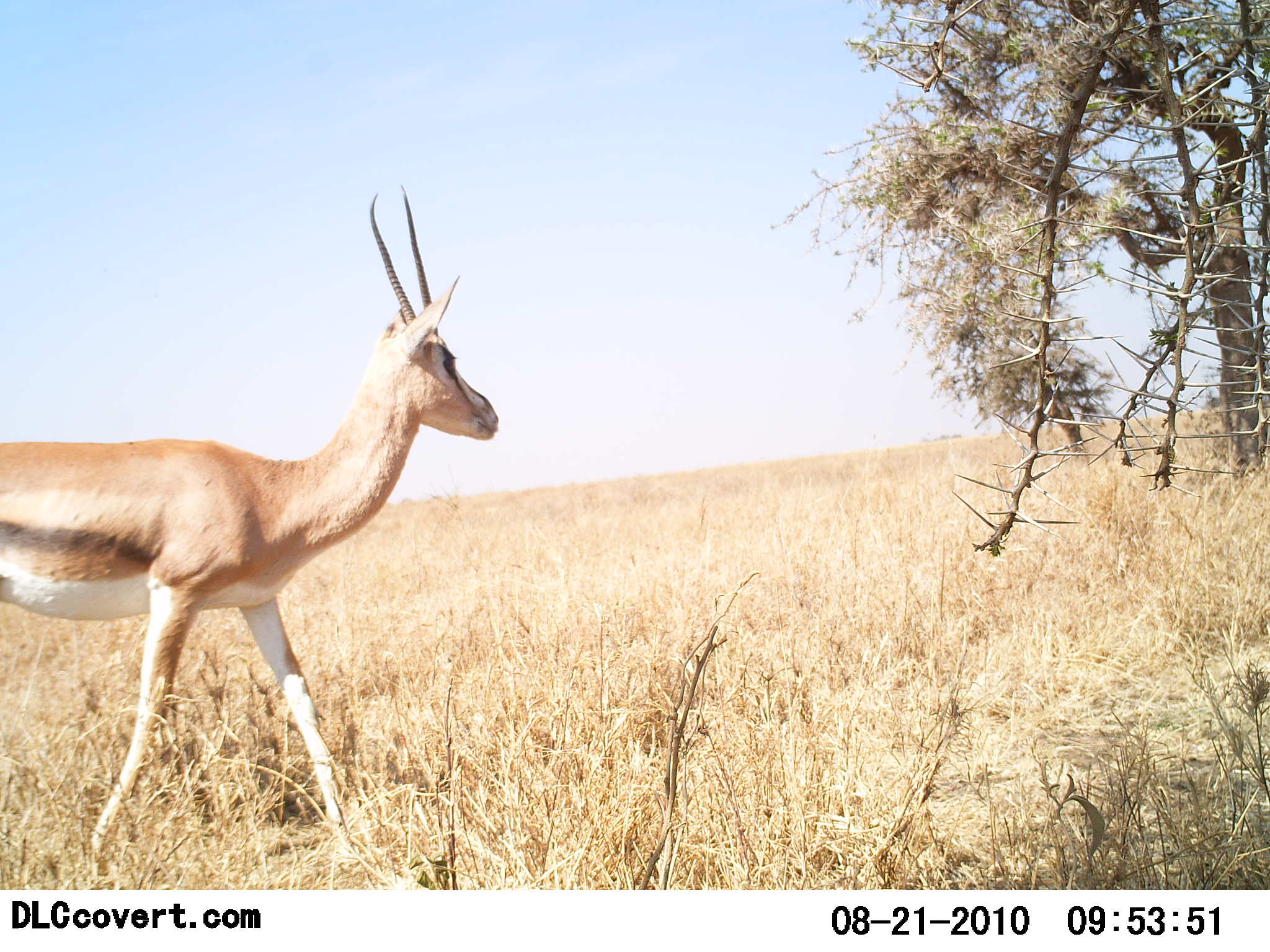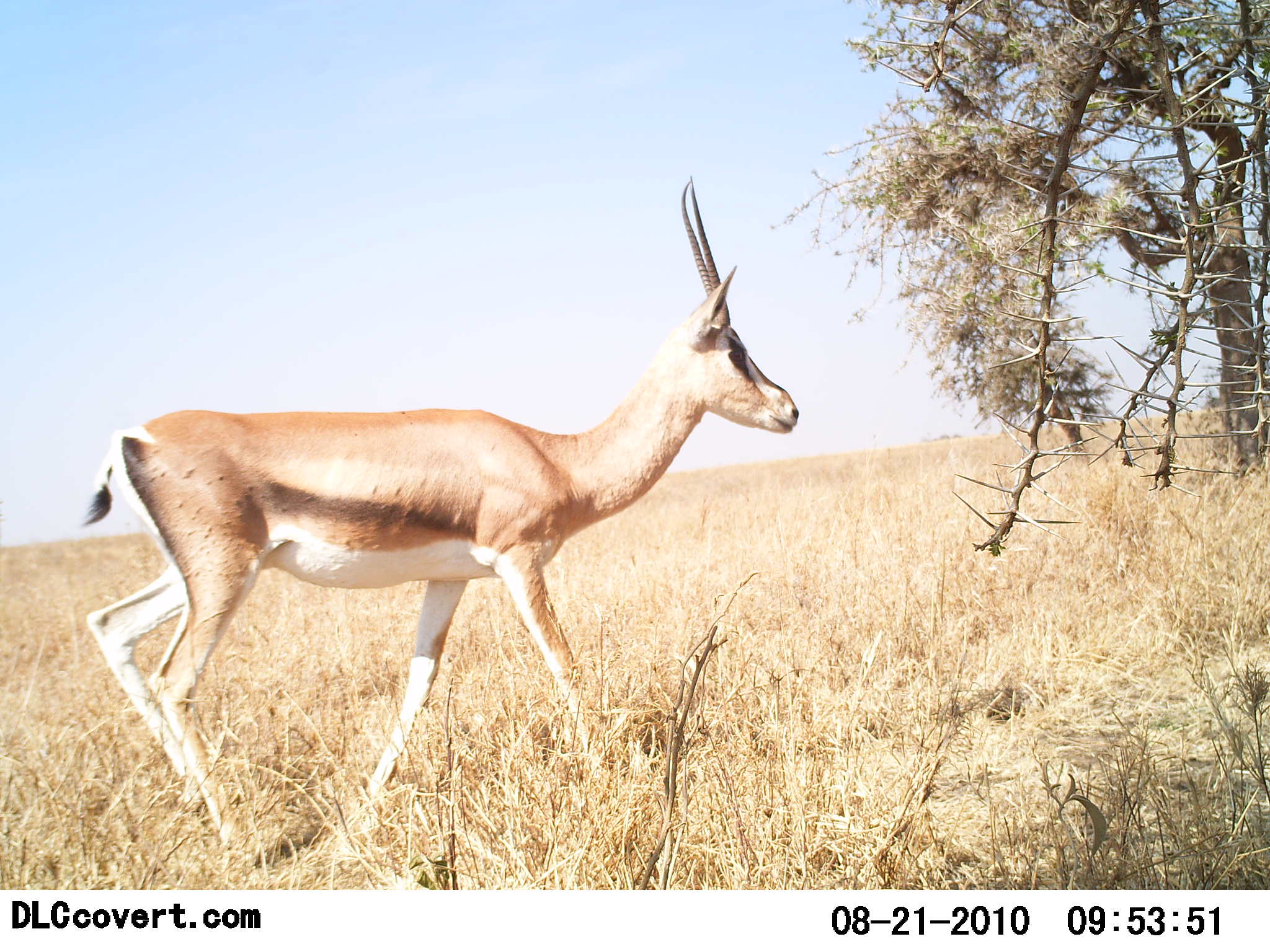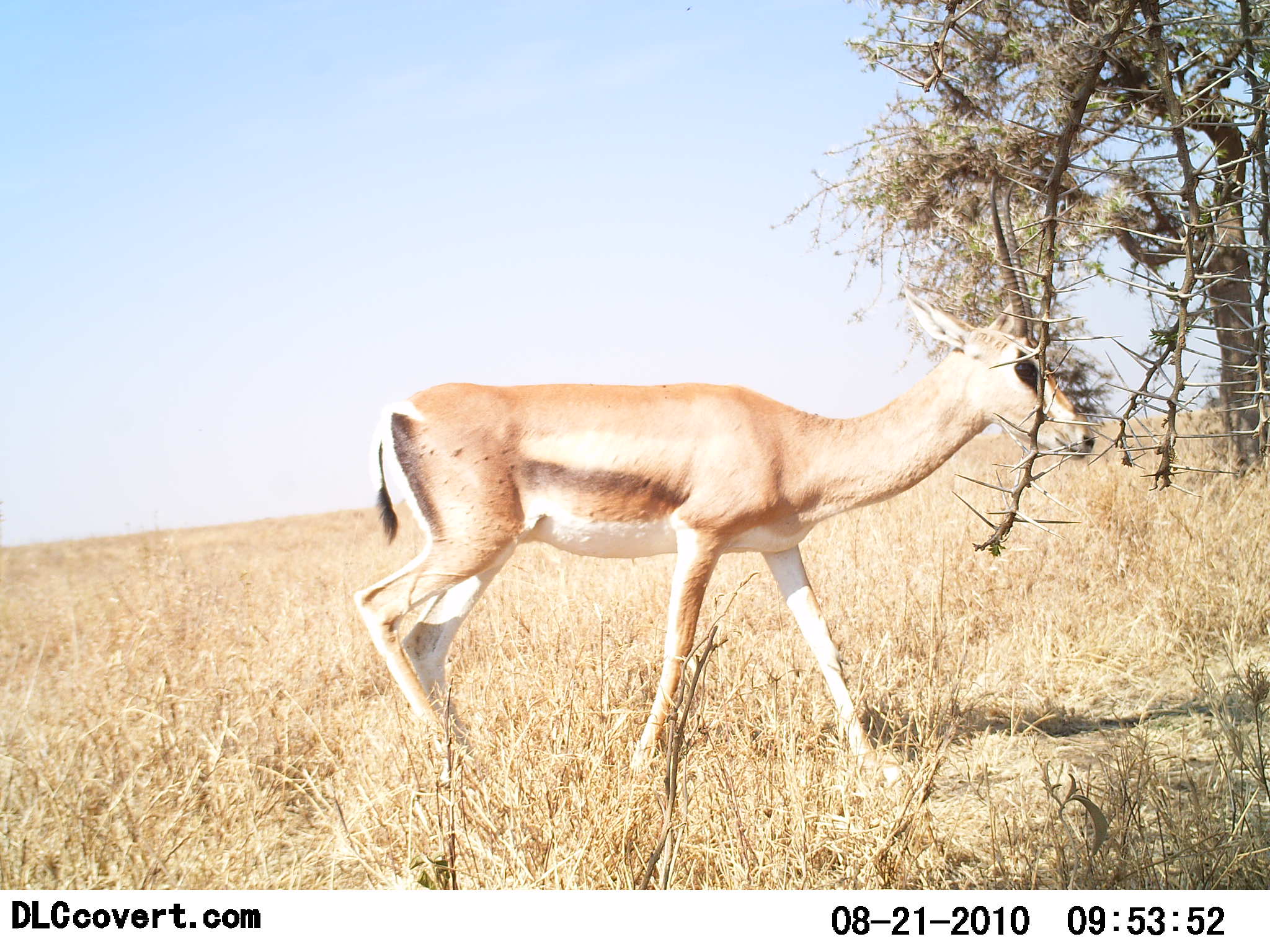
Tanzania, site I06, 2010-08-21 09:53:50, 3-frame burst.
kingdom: Animalia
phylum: Chordata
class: Mammalia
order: Artiodactyla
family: Bovidae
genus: Nanger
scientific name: Nanger granti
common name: grant's gazelle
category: gazellegrants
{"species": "gazellegrants (grant's gazelle) (Nanger granti)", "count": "1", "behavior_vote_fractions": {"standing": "7%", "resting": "0%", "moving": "93%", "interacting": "0%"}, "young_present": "0%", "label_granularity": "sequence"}